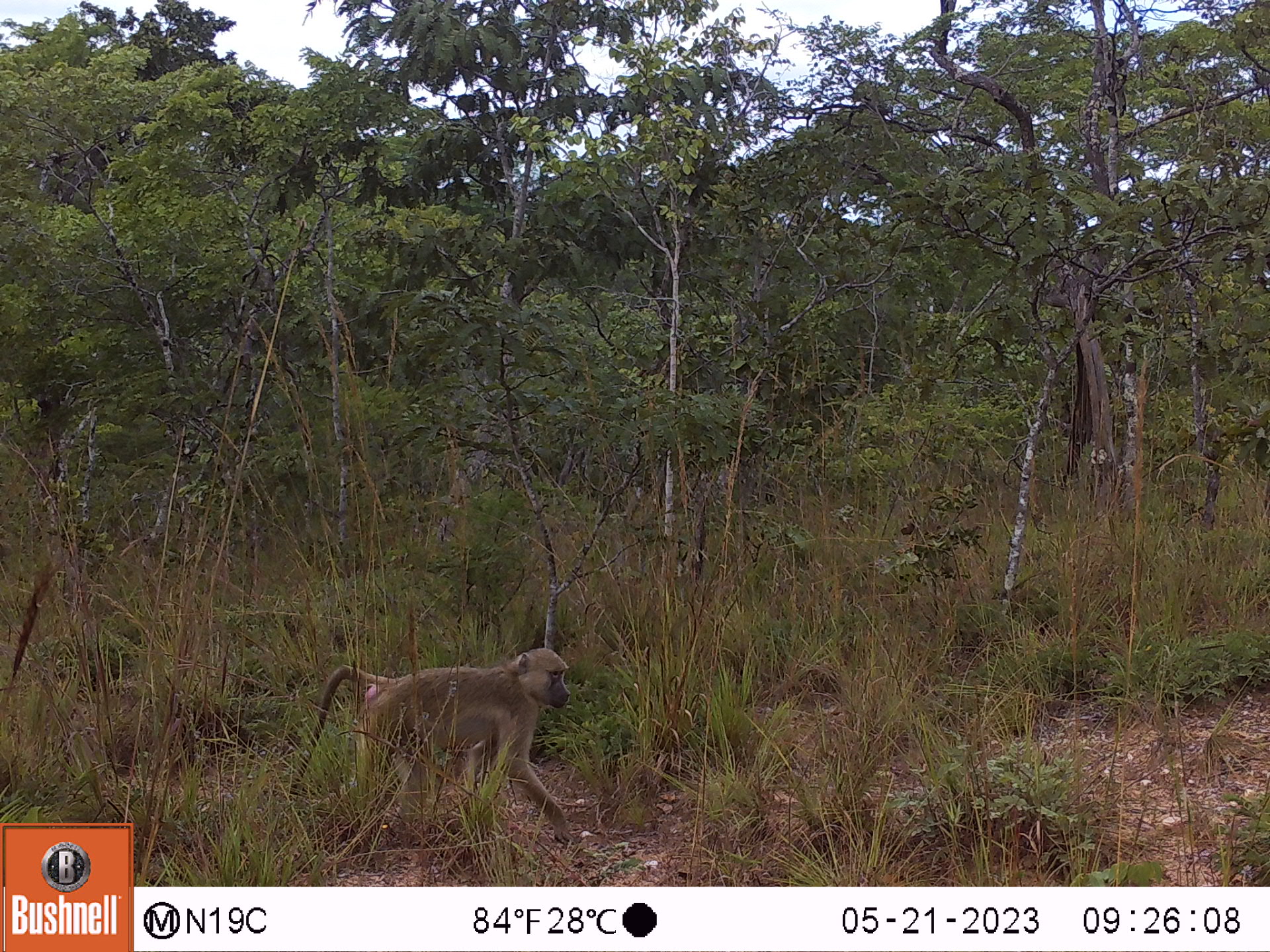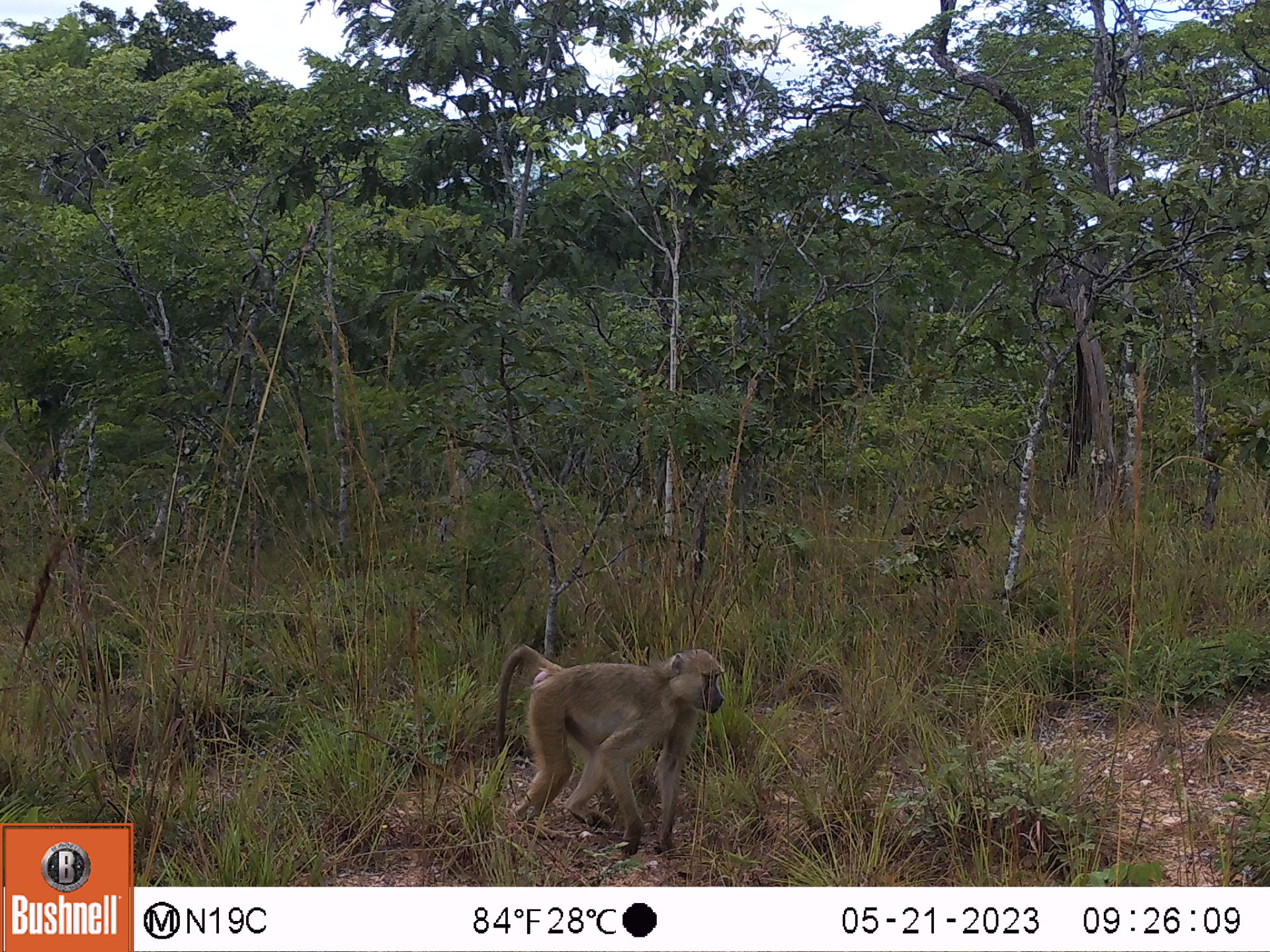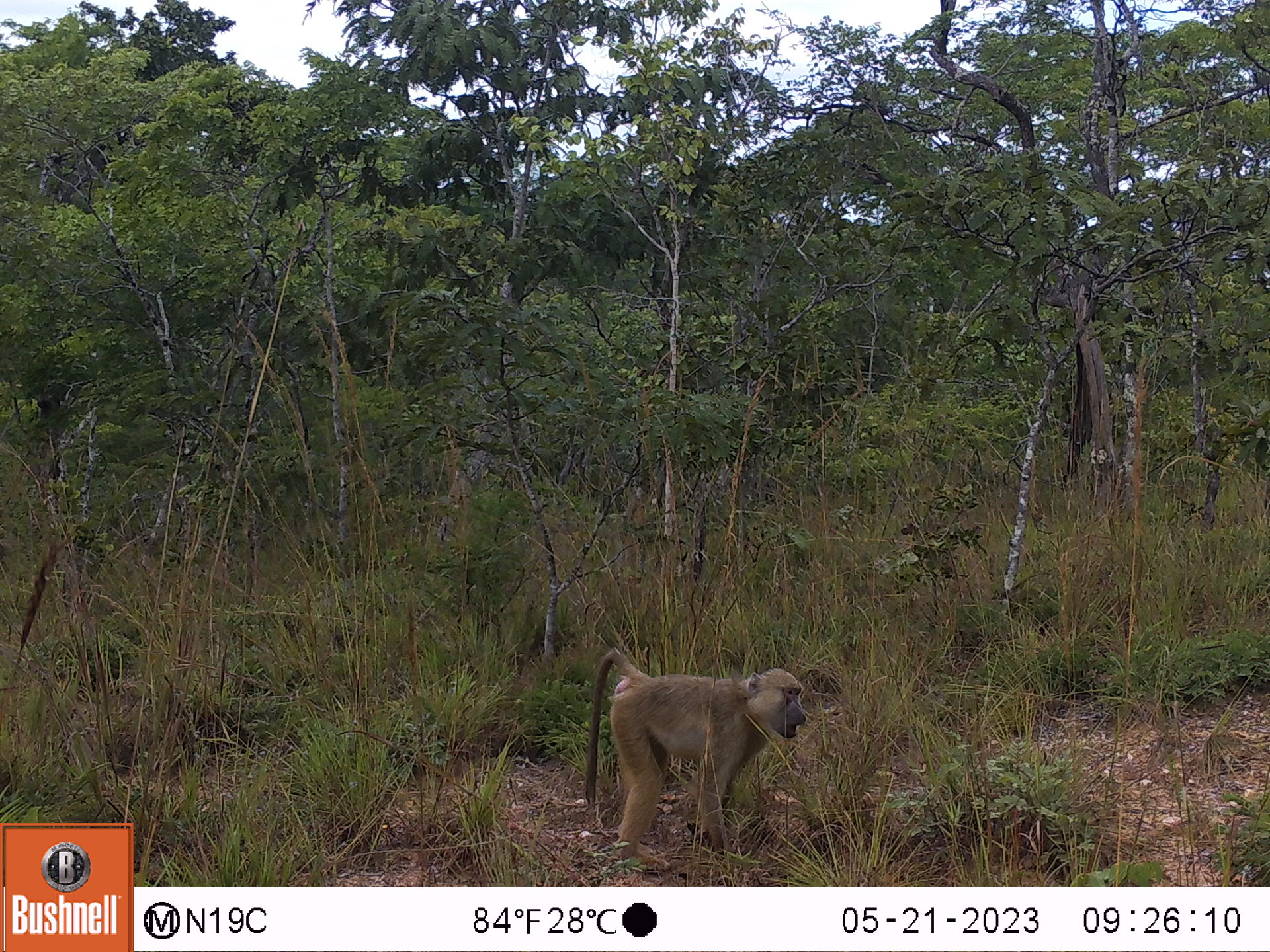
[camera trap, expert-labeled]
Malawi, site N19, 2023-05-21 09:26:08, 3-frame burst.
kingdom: Animalia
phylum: Chordata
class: Mammalia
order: Primates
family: Cercopithecidae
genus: Papio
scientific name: Papio cynocephalus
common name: yellow baboon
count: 1